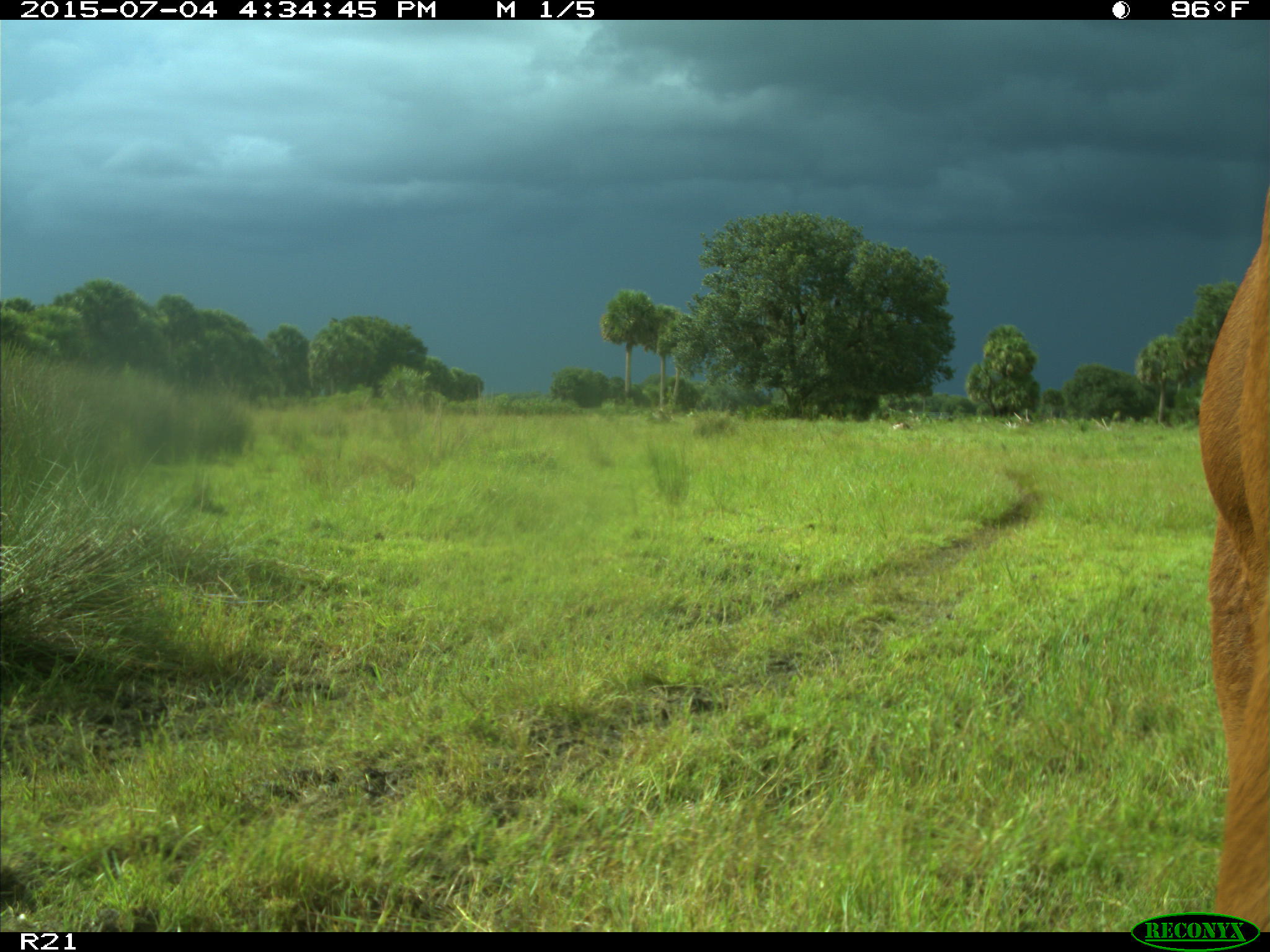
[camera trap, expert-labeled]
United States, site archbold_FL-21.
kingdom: Animalia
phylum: Chordata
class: Mammalia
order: Artiodactyla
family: Bovidae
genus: Bos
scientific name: Bos taurus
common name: domestic cow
Bos taurus (domestic cow).